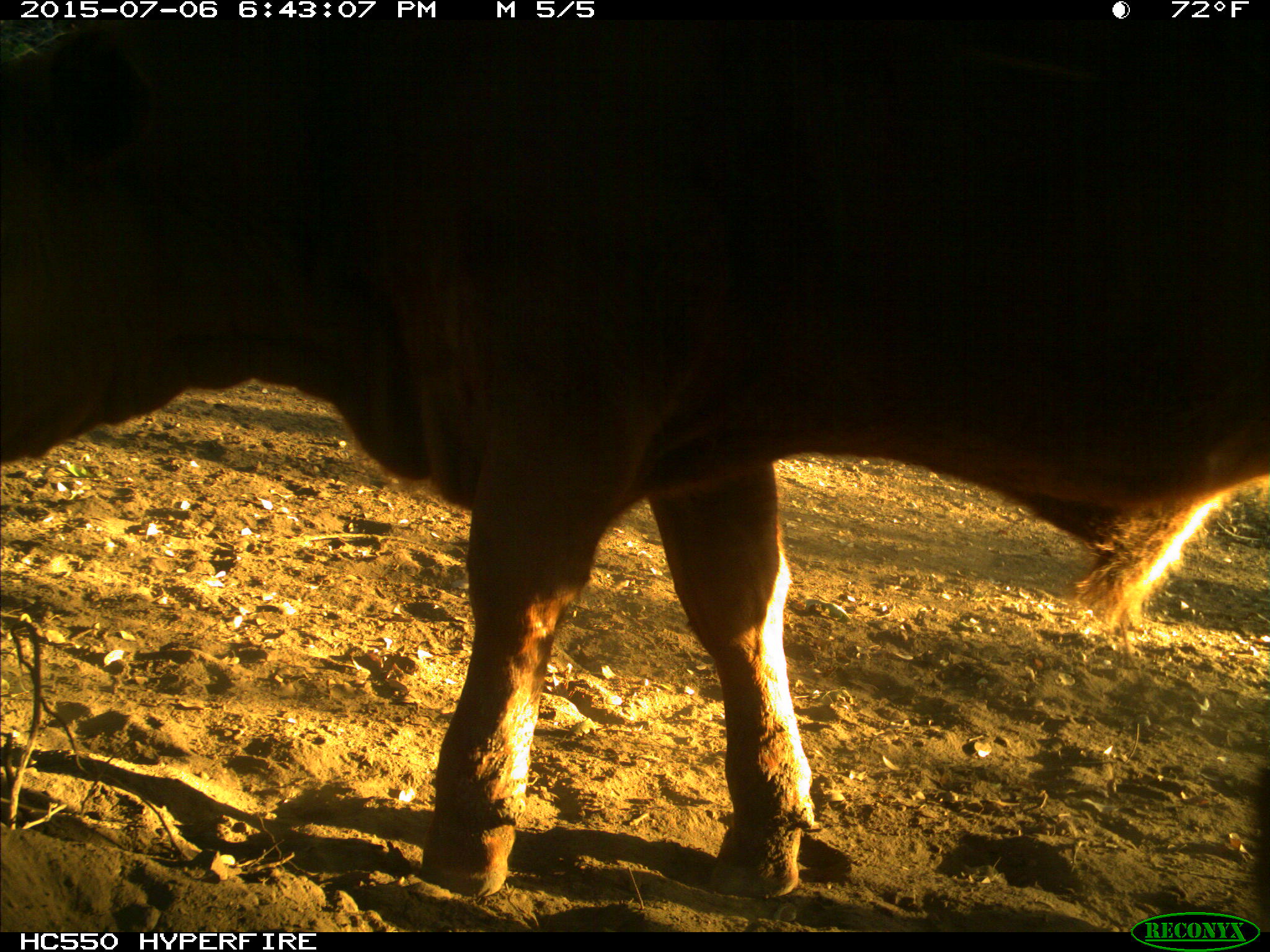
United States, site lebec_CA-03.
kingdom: Animalia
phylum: Chordata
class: Mammalia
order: Artiodactyla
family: Bovidae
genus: Bos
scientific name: Bos taurus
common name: domestic cow